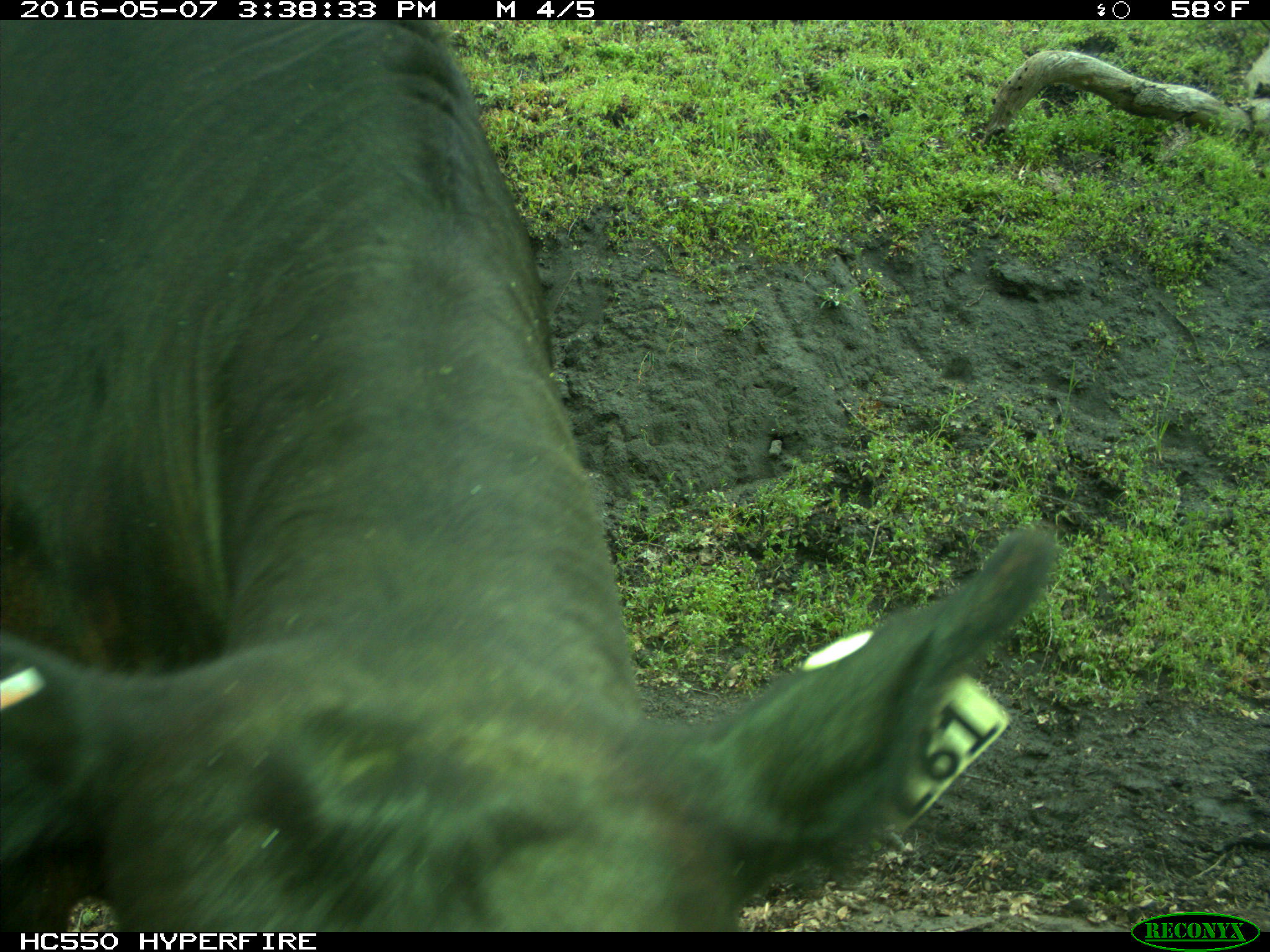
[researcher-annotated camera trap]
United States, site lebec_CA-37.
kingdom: Animalia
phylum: Chordata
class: Mammalia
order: Artiodactyla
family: Bovidae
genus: Bos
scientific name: Bos taurus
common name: domestic cow